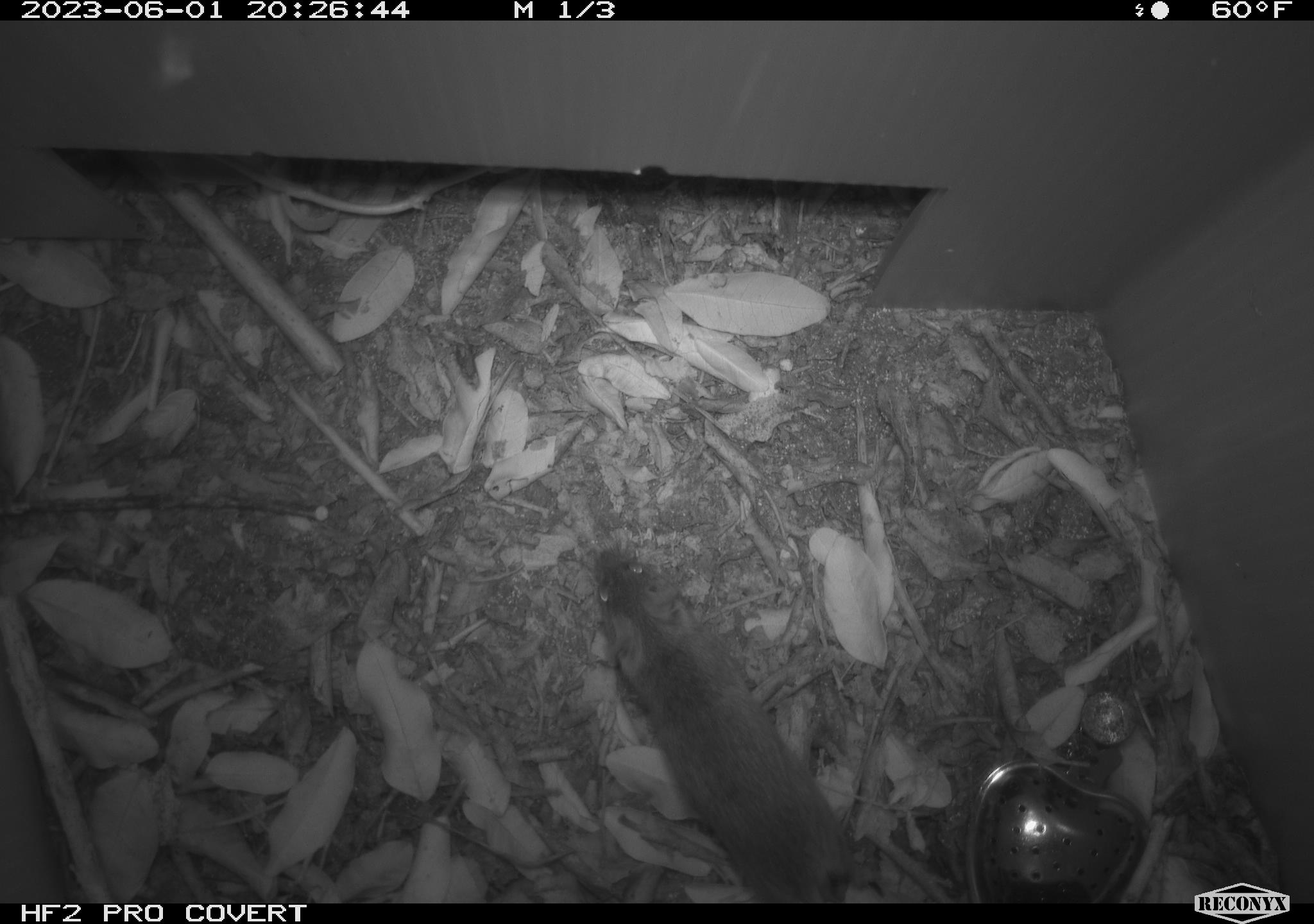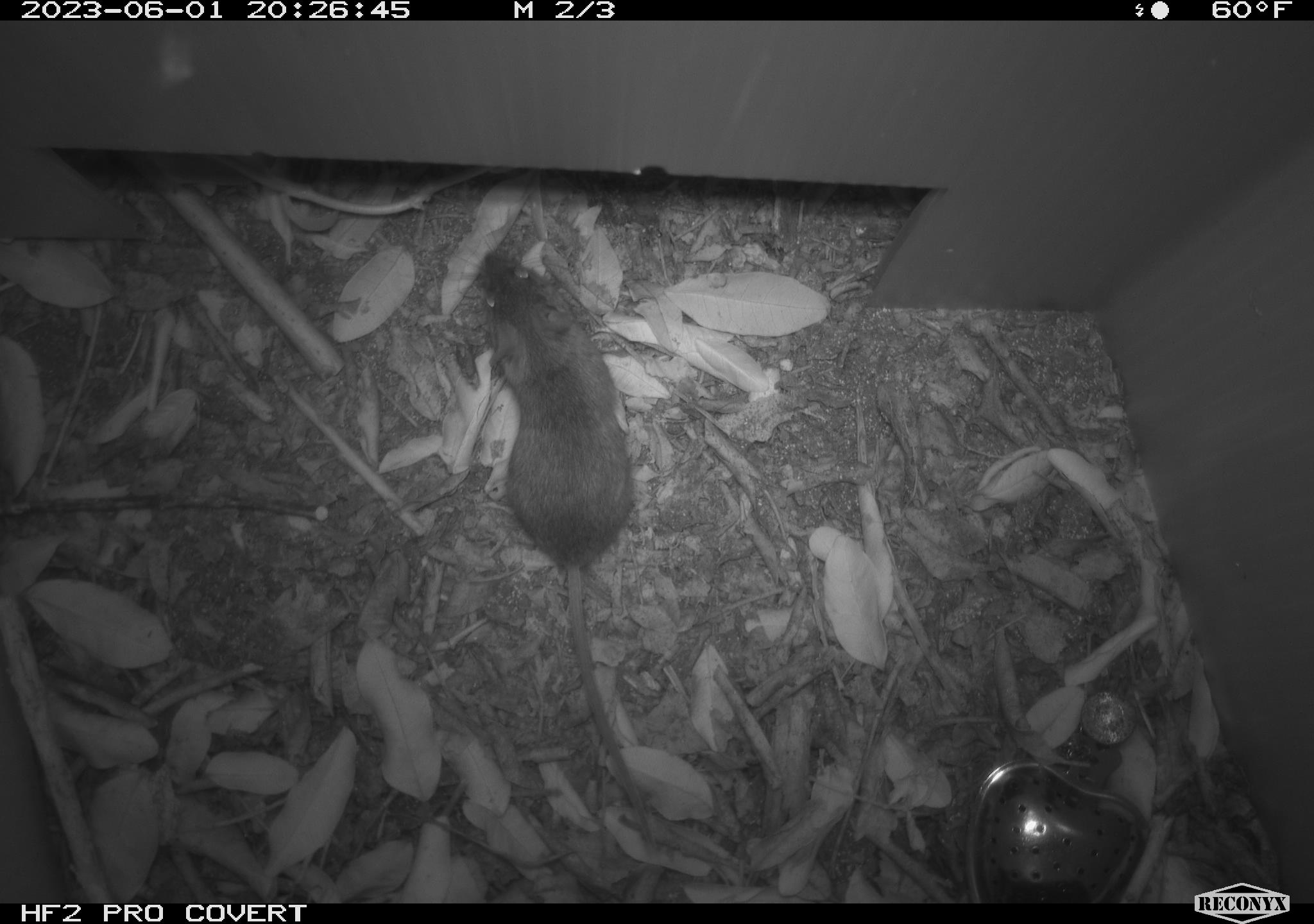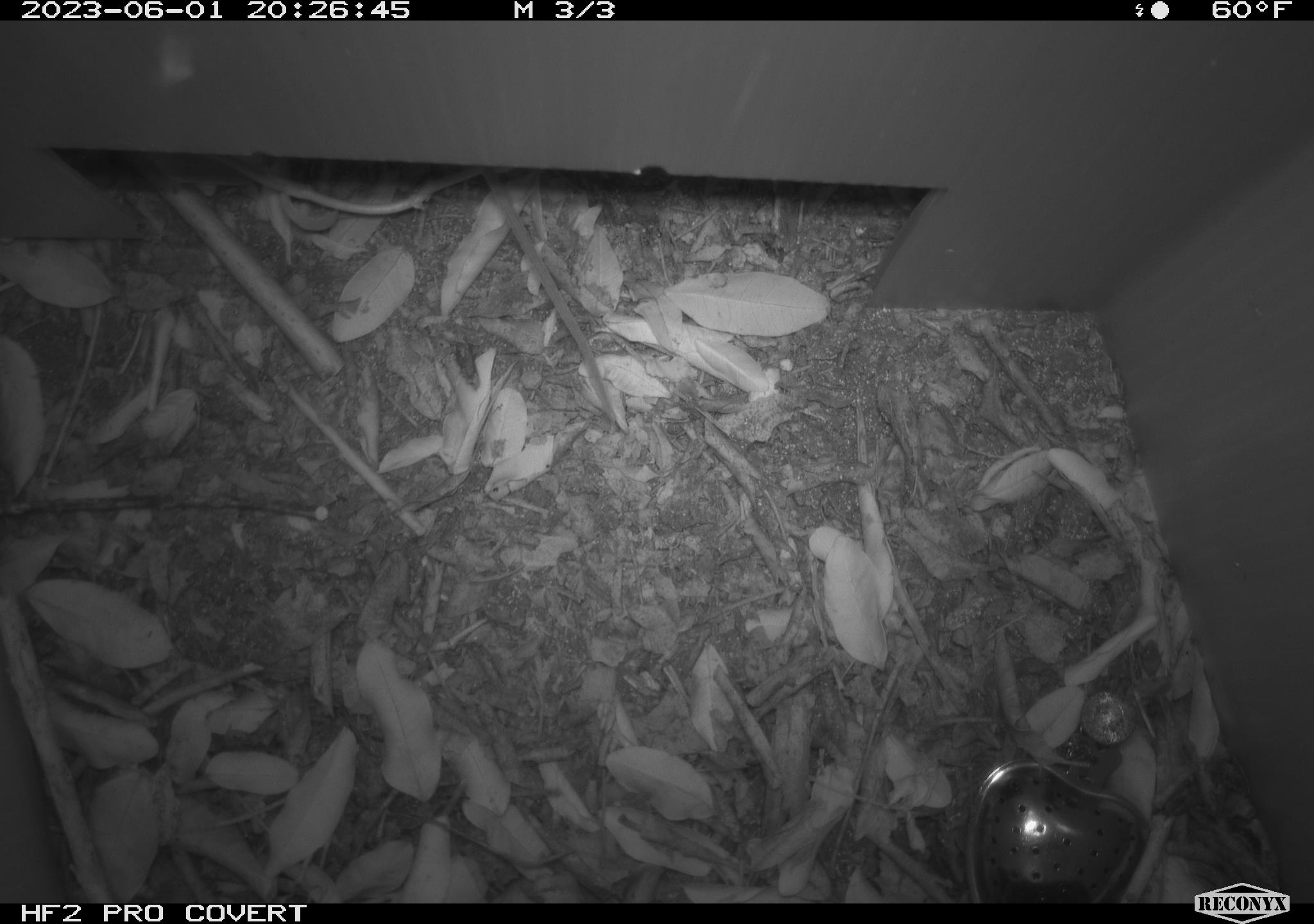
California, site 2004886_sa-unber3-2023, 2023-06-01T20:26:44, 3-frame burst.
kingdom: Animalia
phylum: Chordata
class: Mammalia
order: Rodentia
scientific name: Rodentia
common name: mouse species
Mouse species (Rodentia).